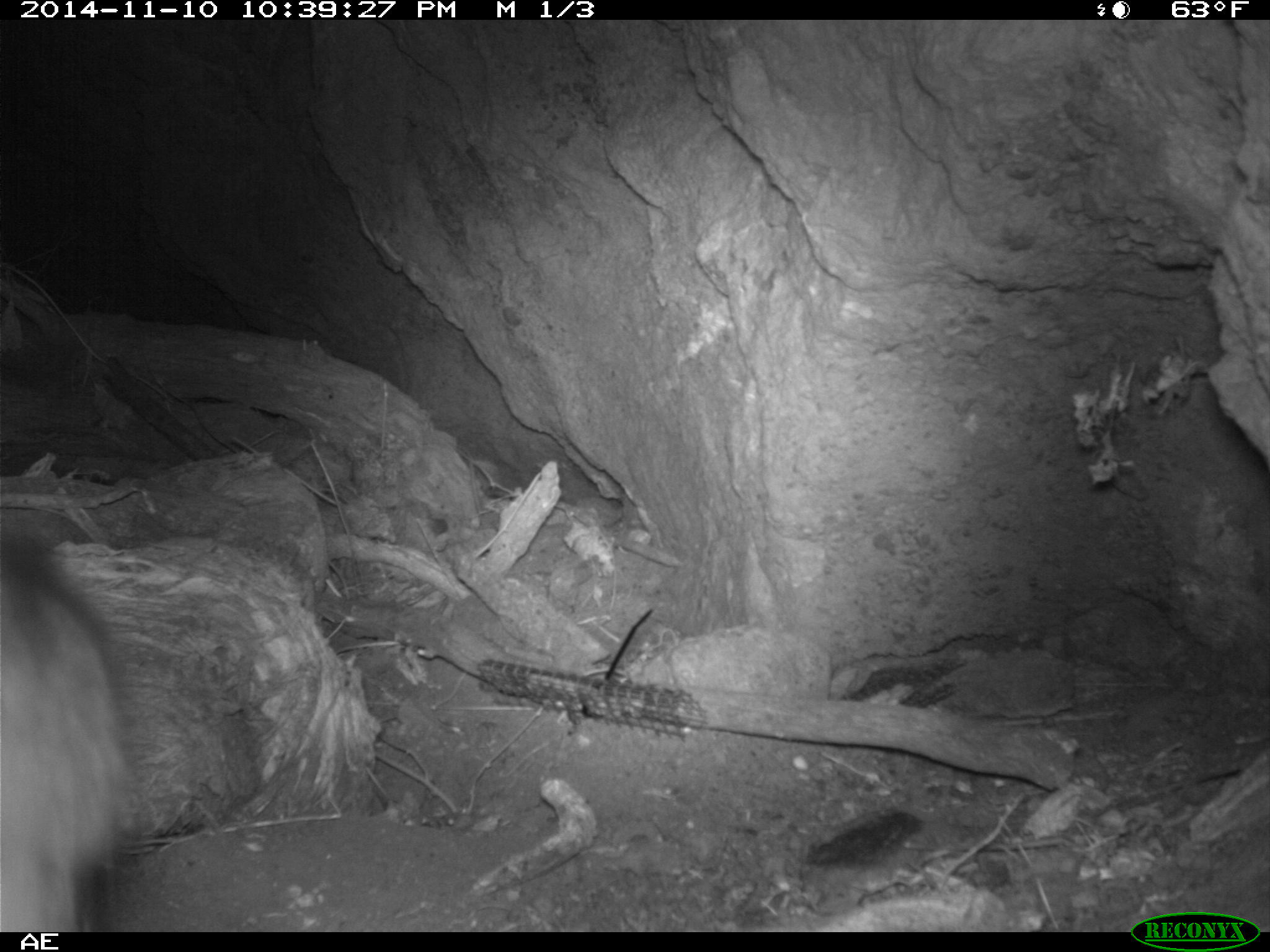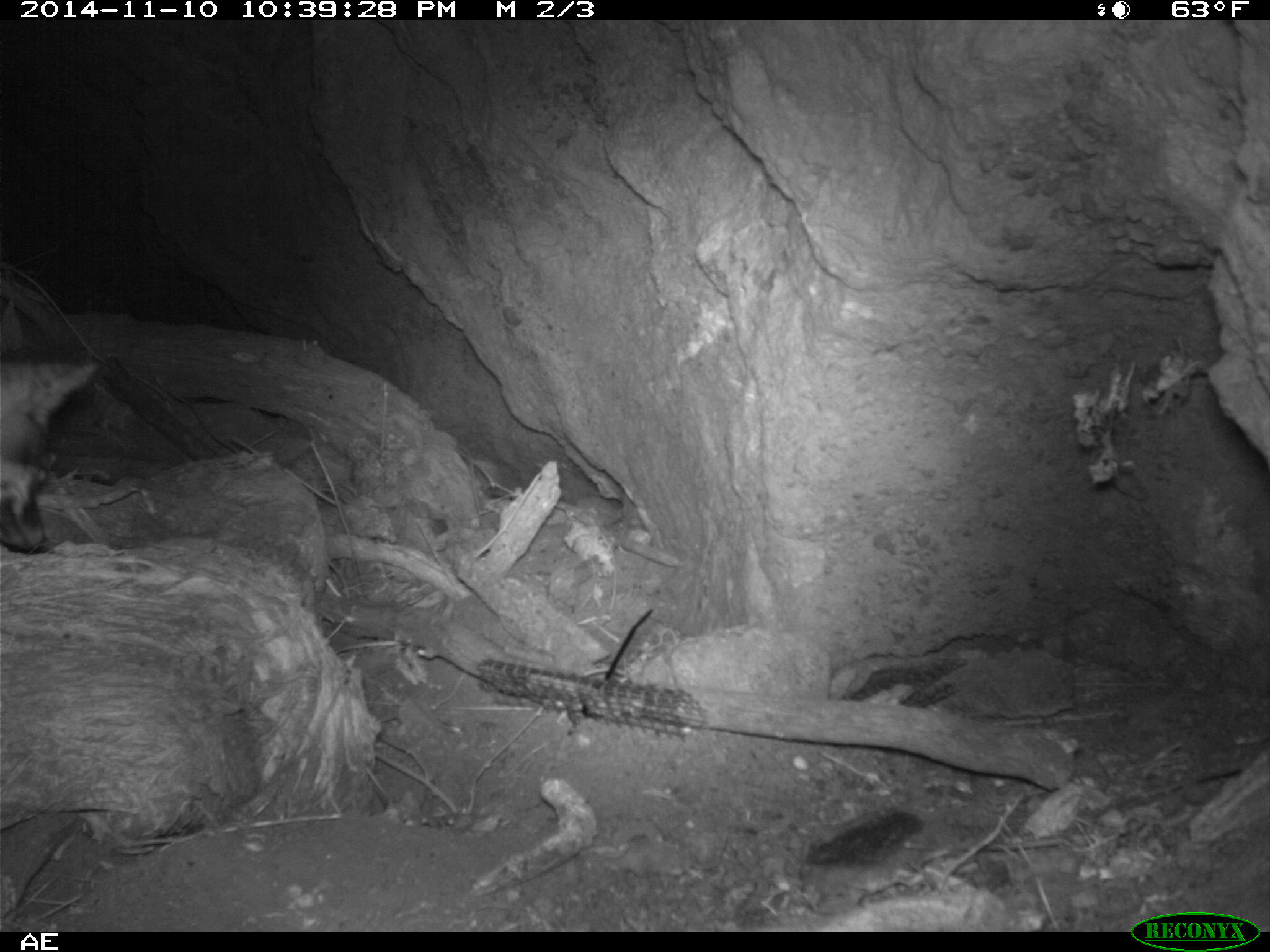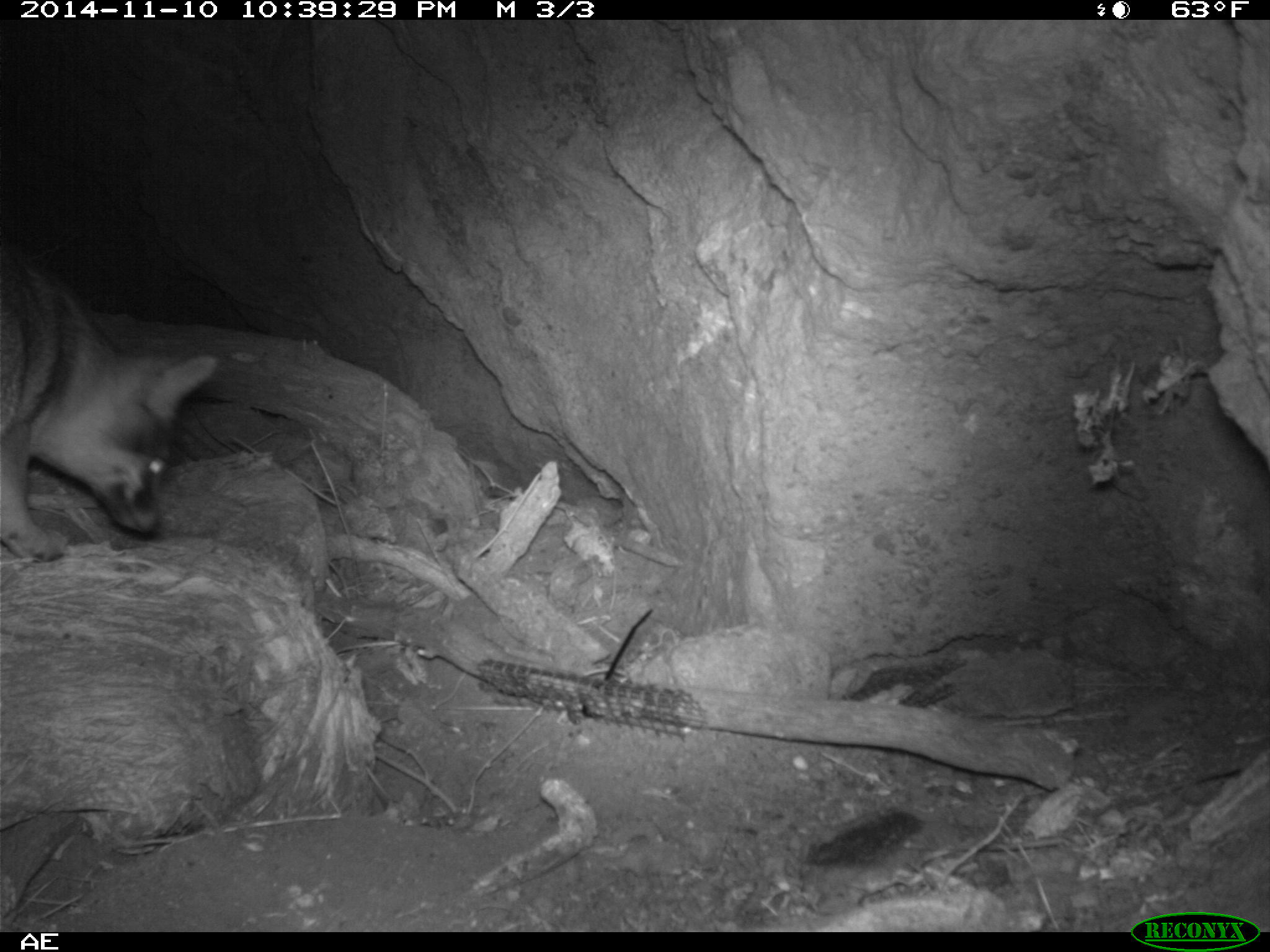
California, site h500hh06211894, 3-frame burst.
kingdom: Animalia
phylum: Chordata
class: Mammalia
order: Carnivora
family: Canidae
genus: Urocyon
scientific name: Urocyon littoralis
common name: island fox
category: fox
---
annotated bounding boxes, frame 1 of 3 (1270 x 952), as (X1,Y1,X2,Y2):
fox: (0,549,131,932)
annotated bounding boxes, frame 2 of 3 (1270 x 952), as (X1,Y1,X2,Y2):
fox: (0,363,97,554)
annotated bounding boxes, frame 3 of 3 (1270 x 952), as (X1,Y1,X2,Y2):
fox: (0,264,218,559)